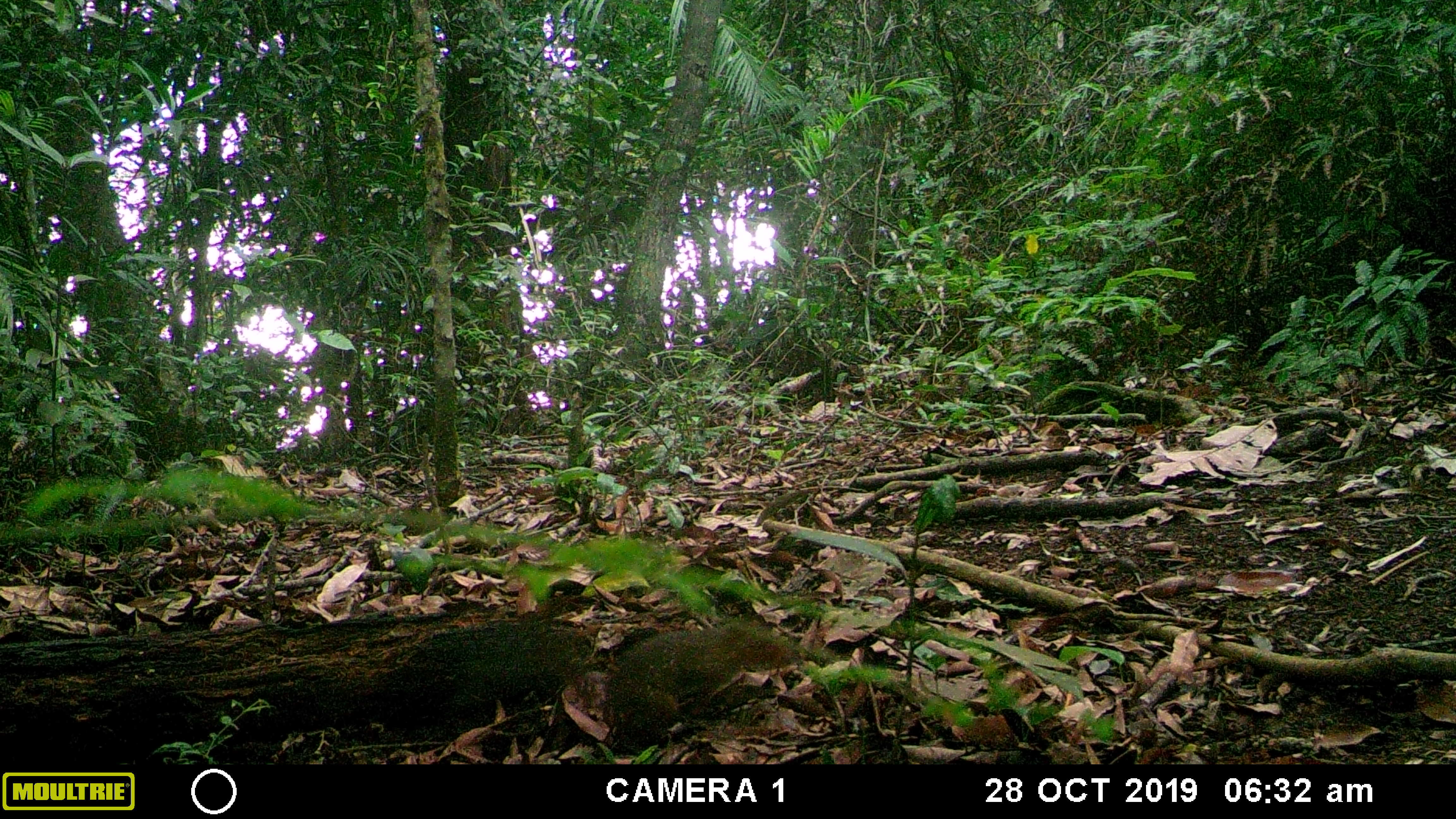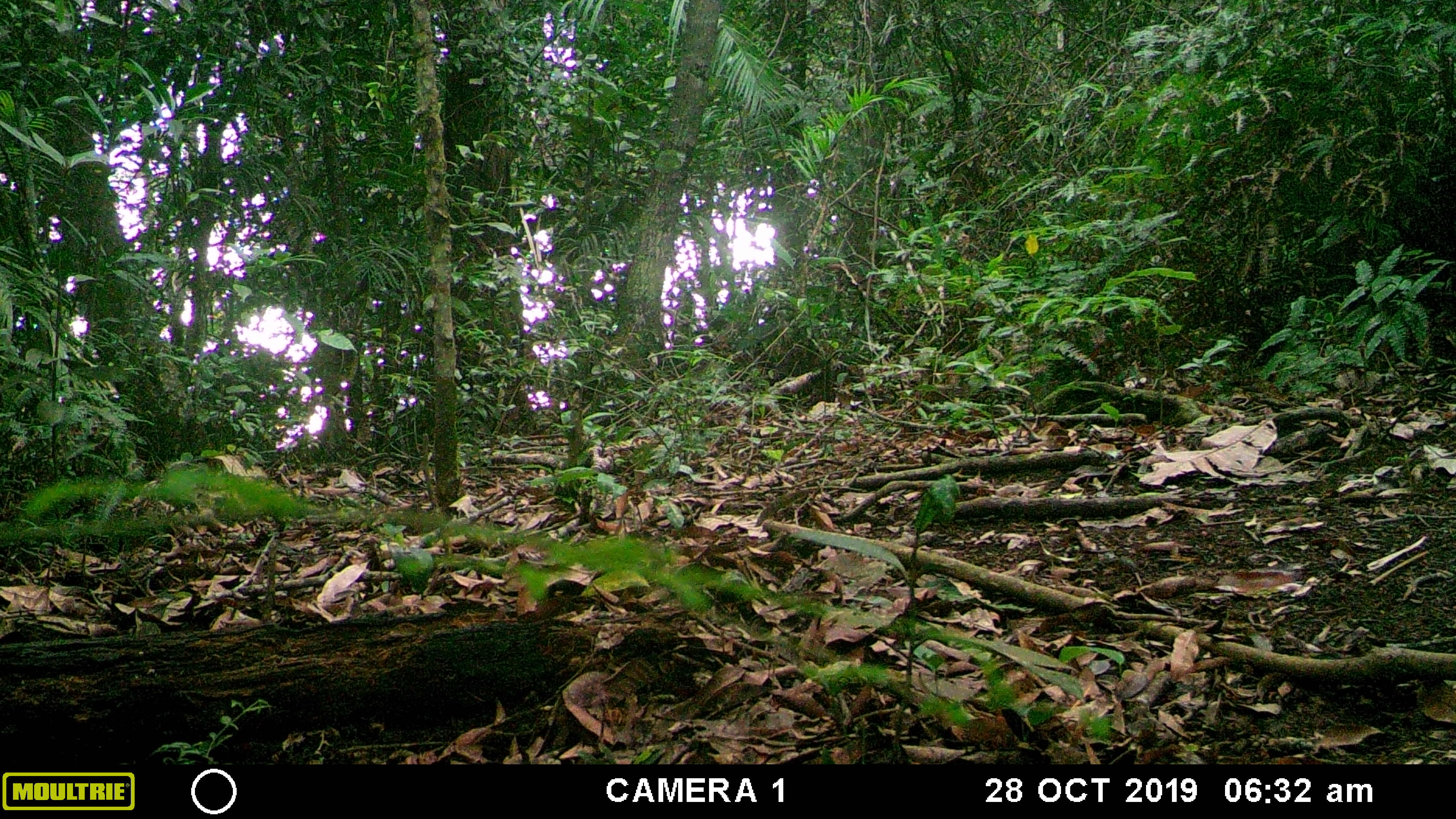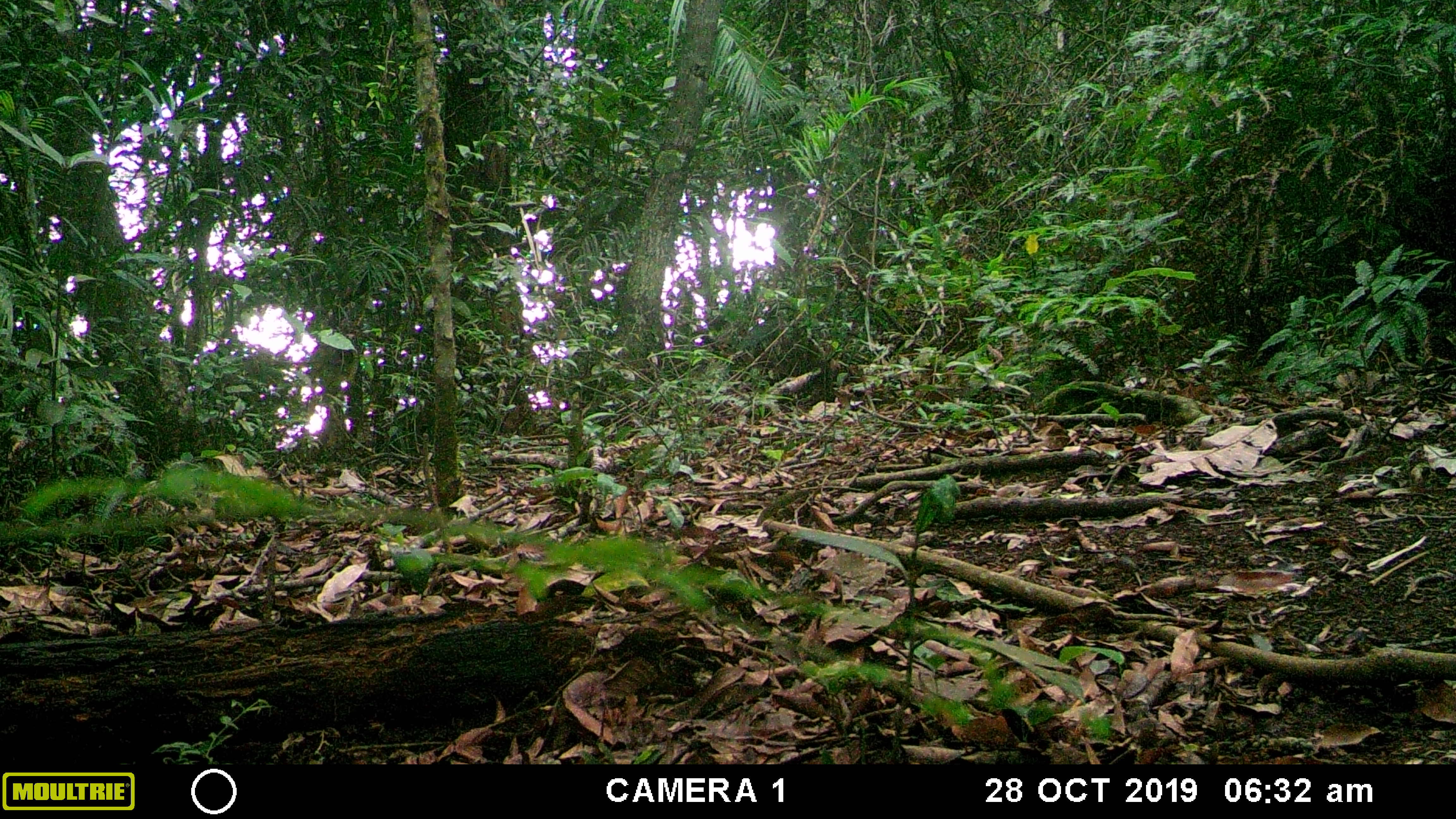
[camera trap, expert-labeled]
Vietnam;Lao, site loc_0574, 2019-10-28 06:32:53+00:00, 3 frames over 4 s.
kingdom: Animalia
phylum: Chordata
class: Mammalia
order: Rodentia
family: Sciuridae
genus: Dremomys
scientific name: Dremomys rufigenis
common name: red-cheeked squirrel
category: red cheeked squirrel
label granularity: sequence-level